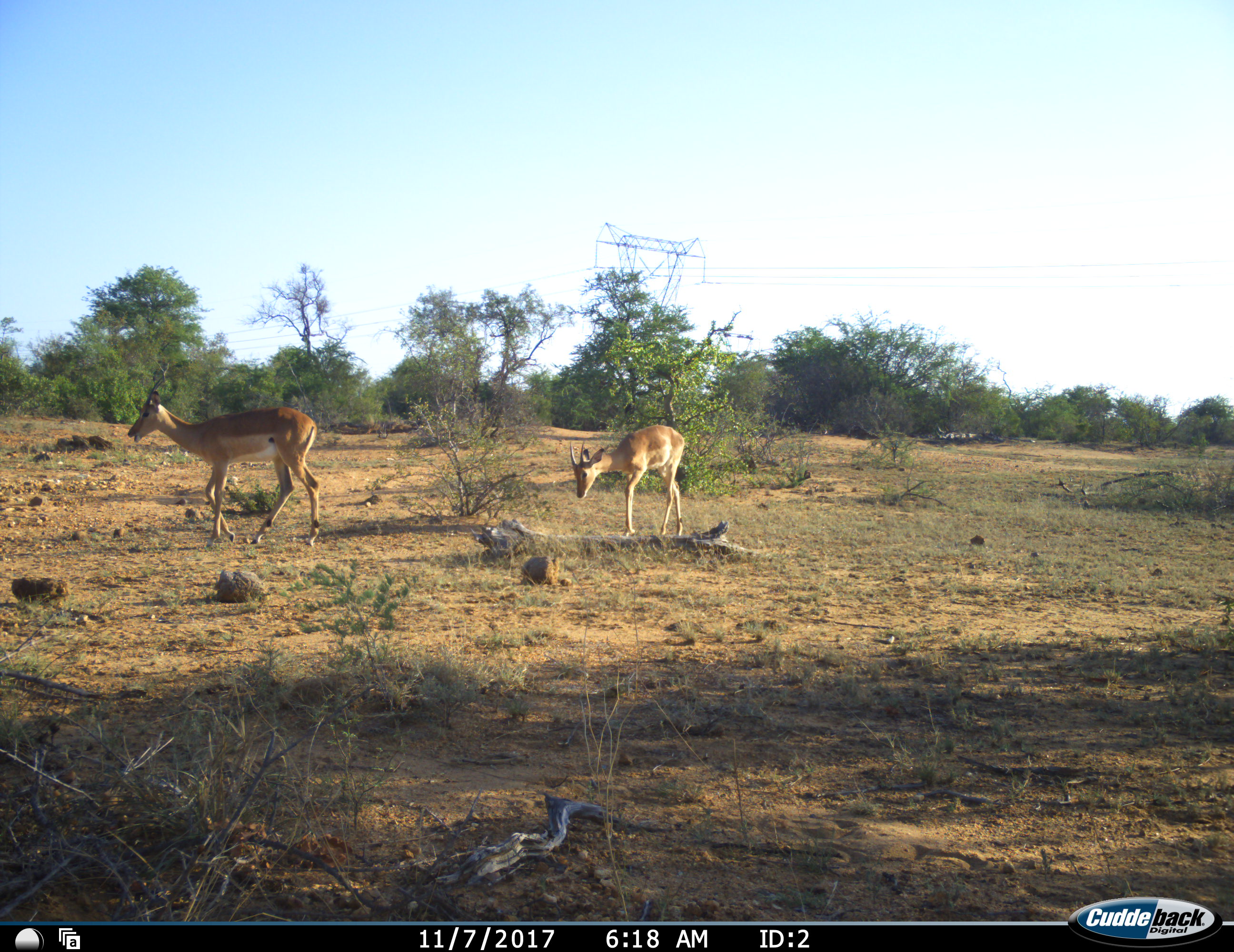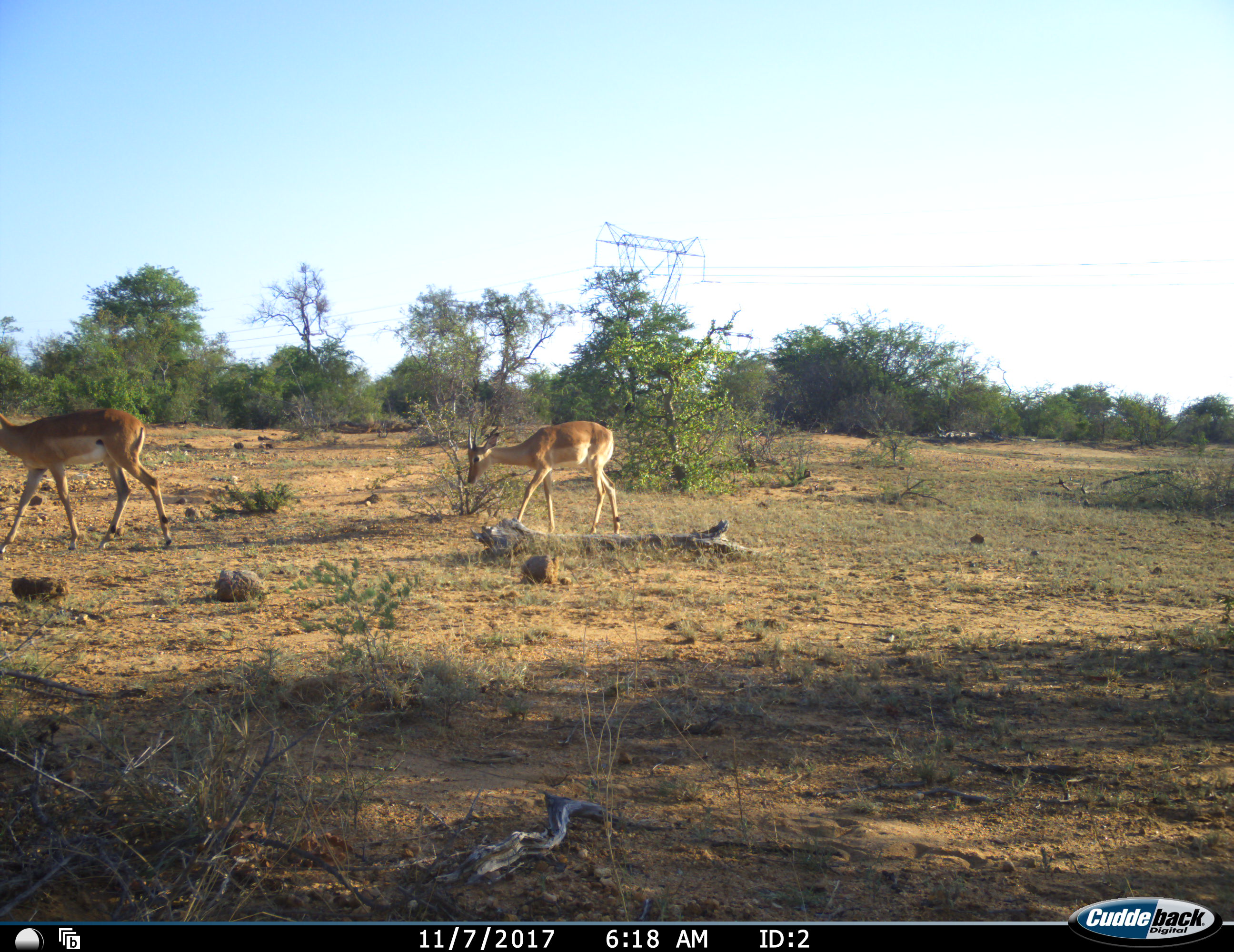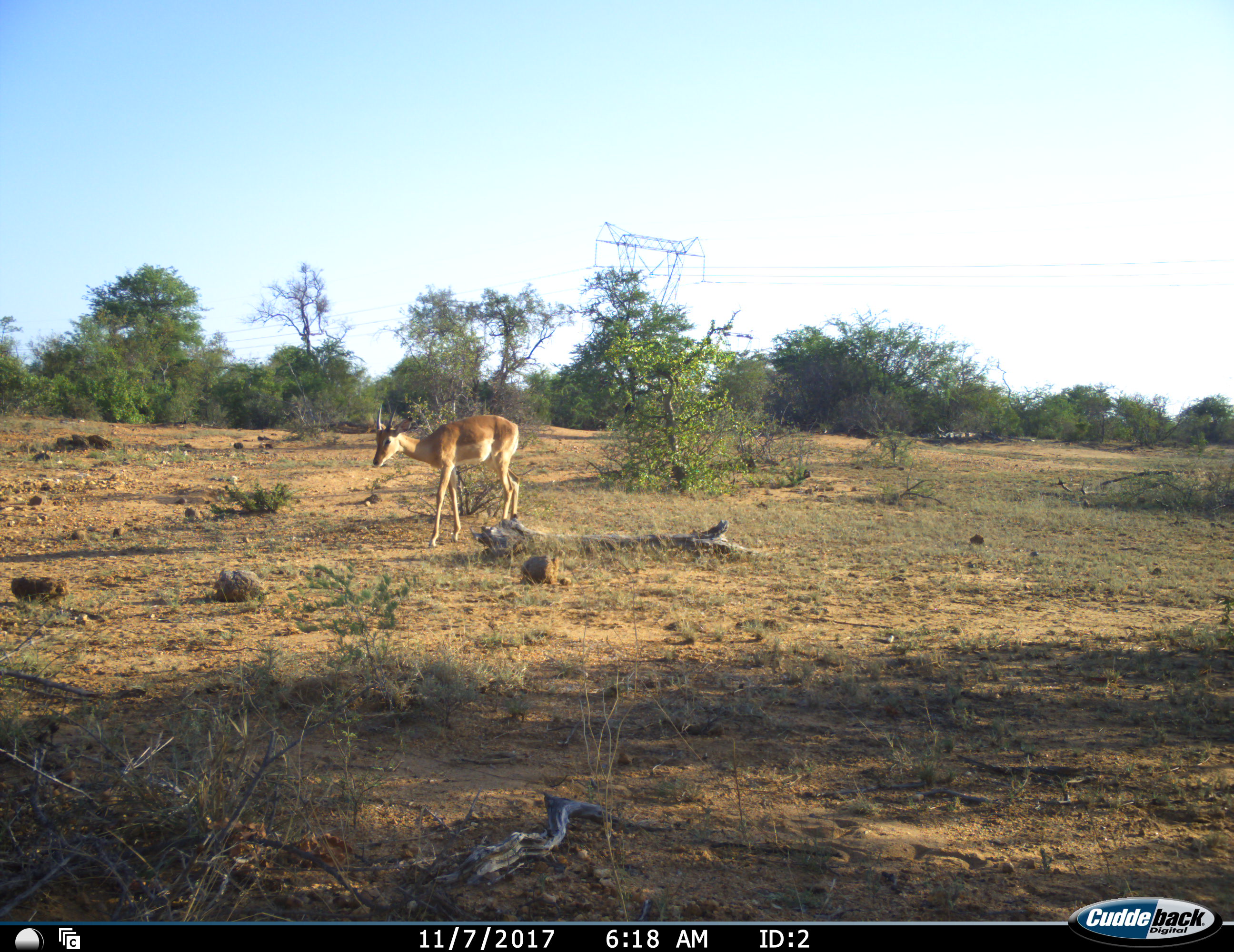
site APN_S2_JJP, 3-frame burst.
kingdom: Animalia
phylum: Chordata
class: Mammalia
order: Artiodactyla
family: Bovidae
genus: Aepyceros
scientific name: Aepyceros melampus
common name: impala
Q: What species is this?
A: Impala (Aepyceros melampus).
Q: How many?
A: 2.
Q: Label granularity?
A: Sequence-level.